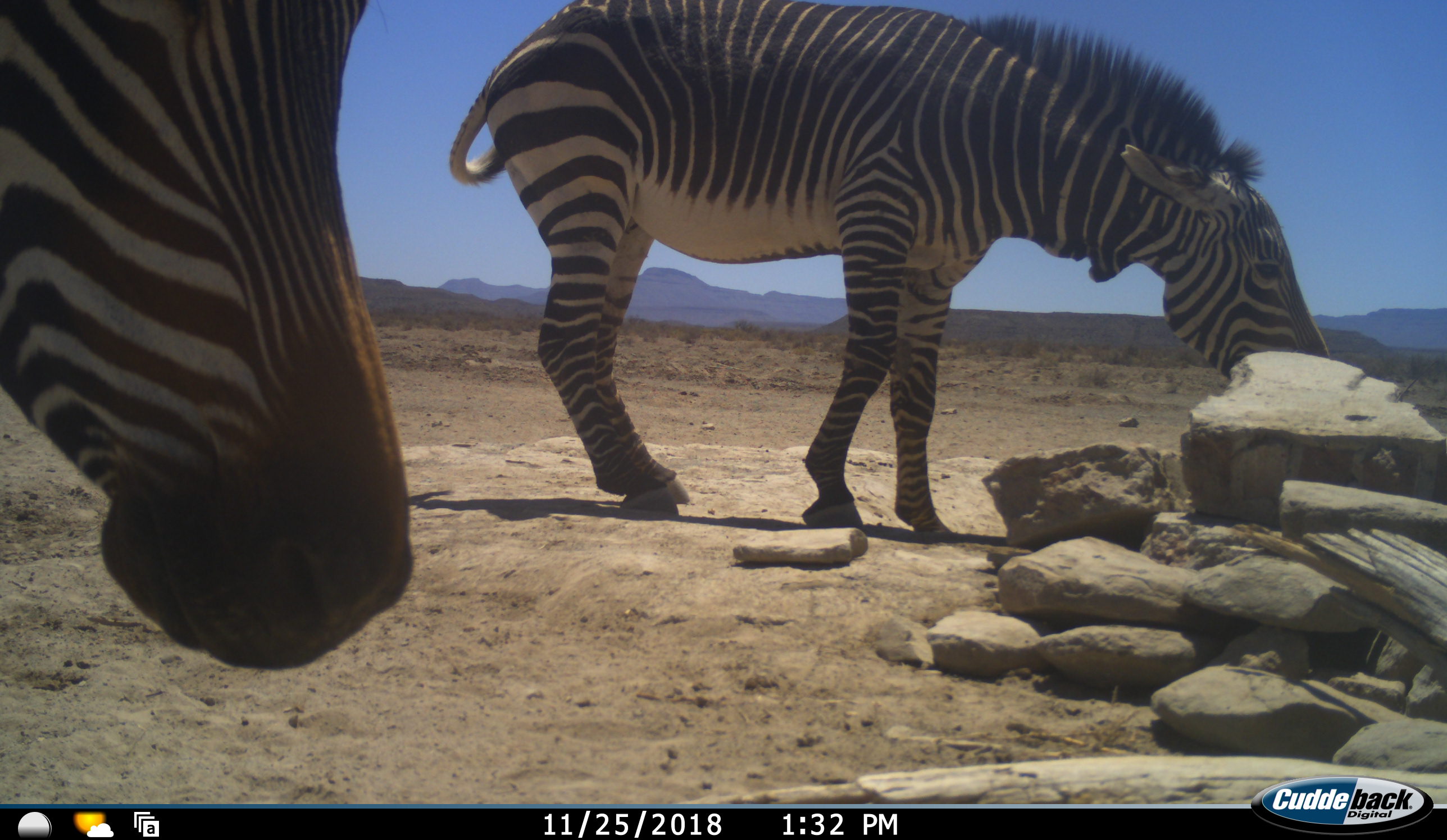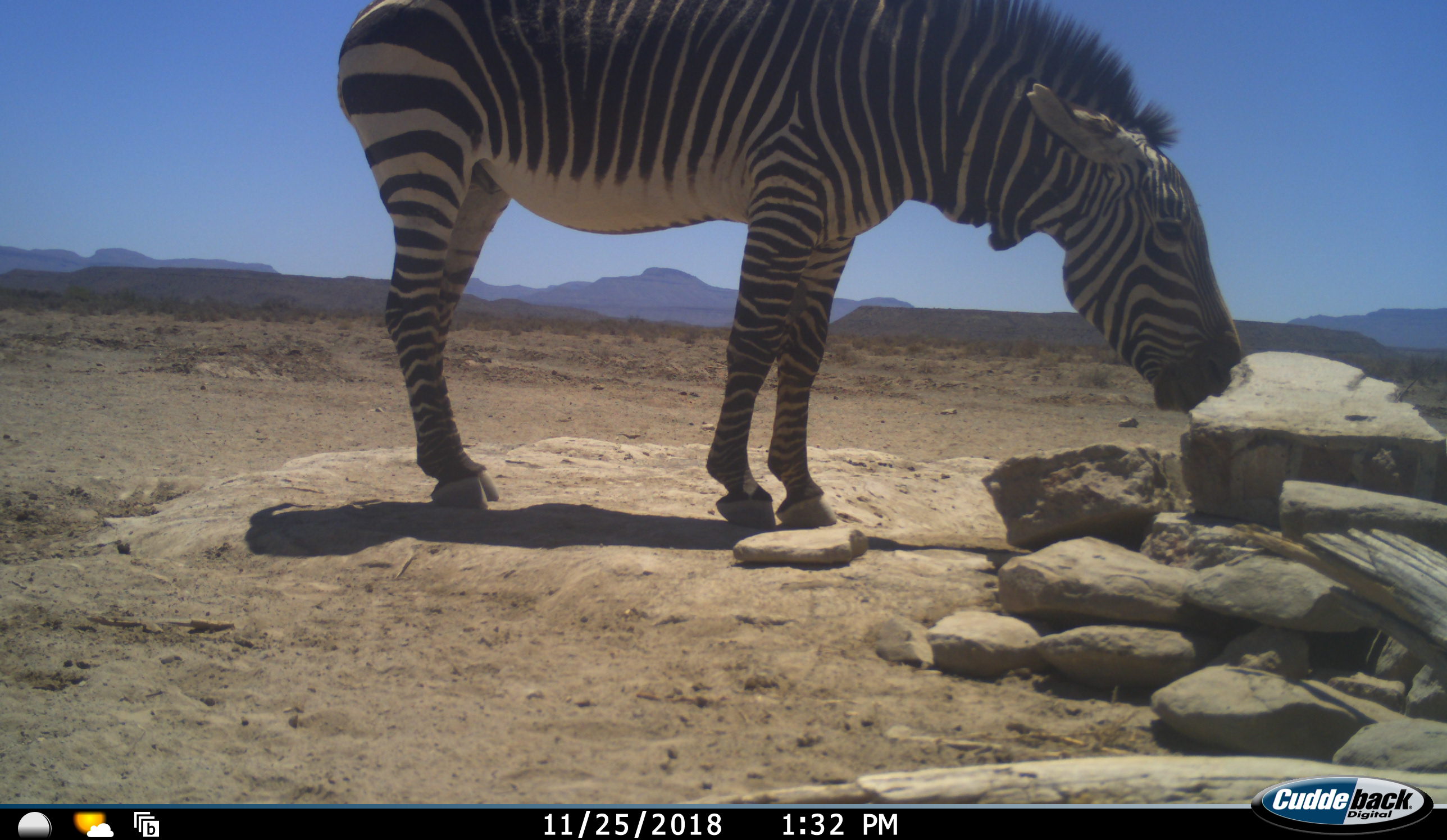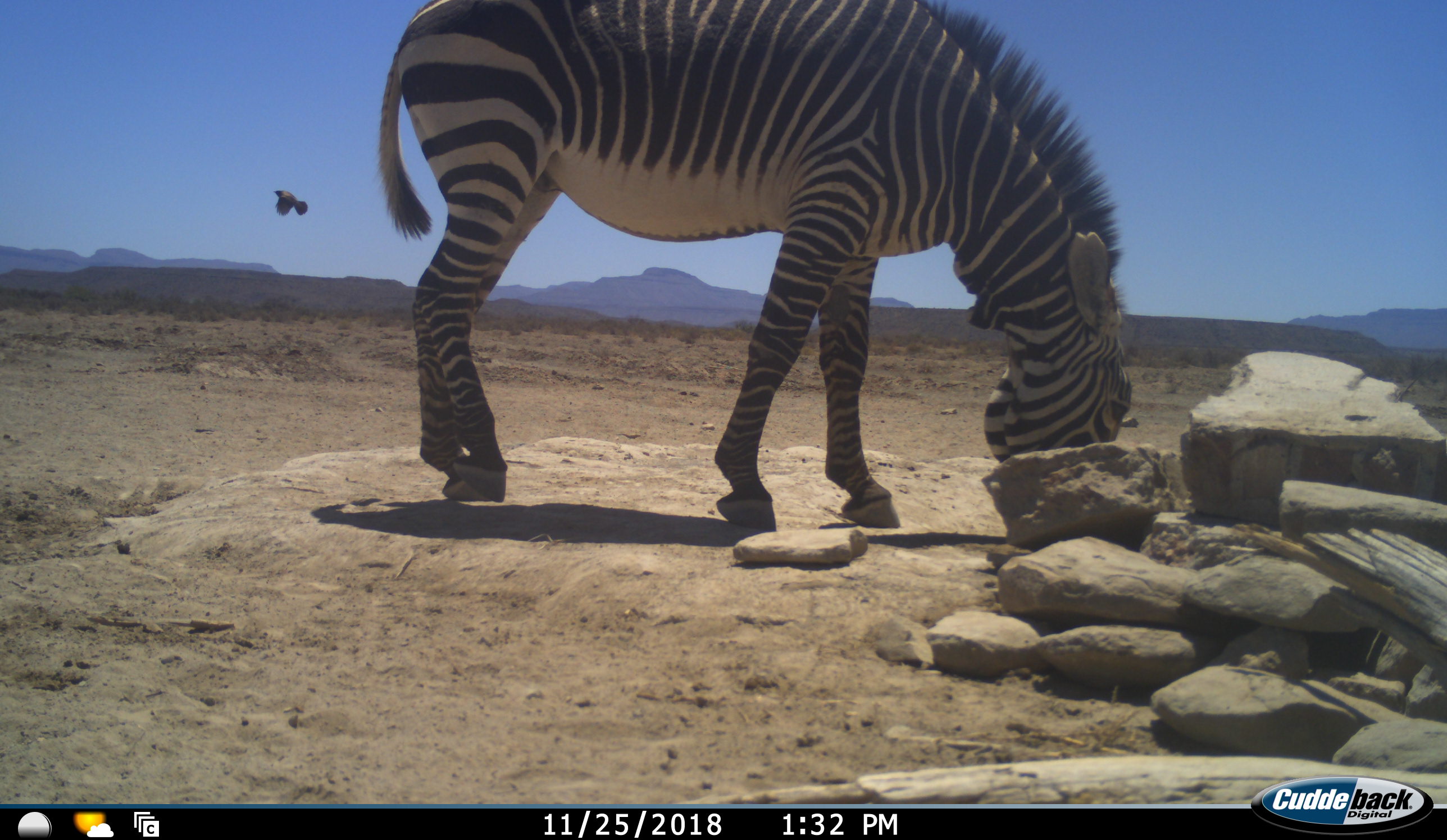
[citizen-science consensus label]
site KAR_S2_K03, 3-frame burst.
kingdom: Animalia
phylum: Chordata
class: Mammalia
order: Perissodactyla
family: Equidae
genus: Equus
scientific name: Equus zebra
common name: mountain zebra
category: zebramountain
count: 2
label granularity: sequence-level